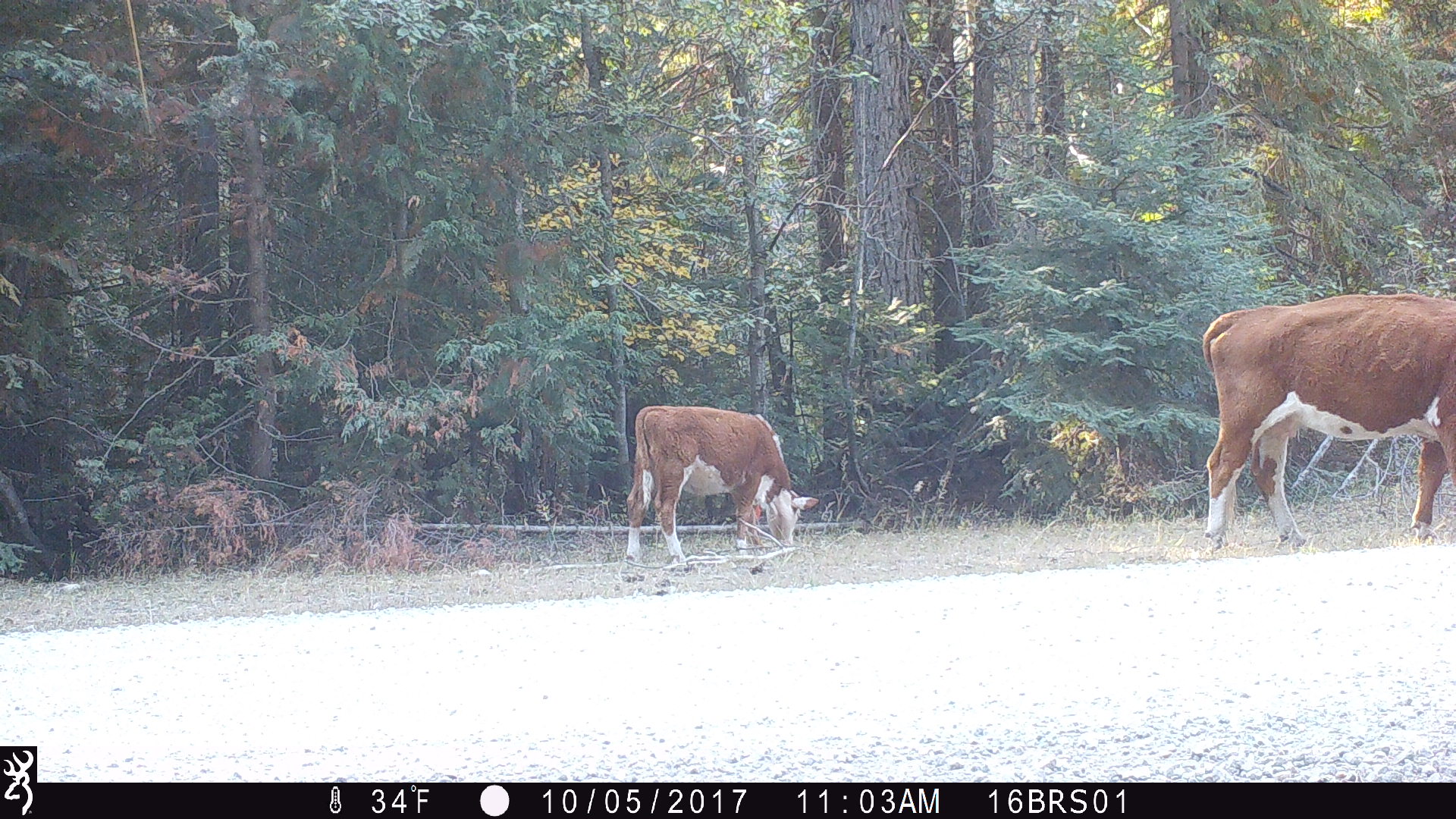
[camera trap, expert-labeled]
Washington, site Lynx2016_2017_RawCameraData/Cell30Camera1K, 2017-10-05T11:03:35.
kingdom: Animalia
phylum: Chordata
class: Mammalia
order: Artiodactyla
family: Bovidae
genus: Bos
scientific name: Bos taurus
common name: domestic cattle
Domestic cattle (Bos taurus). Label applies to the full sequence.